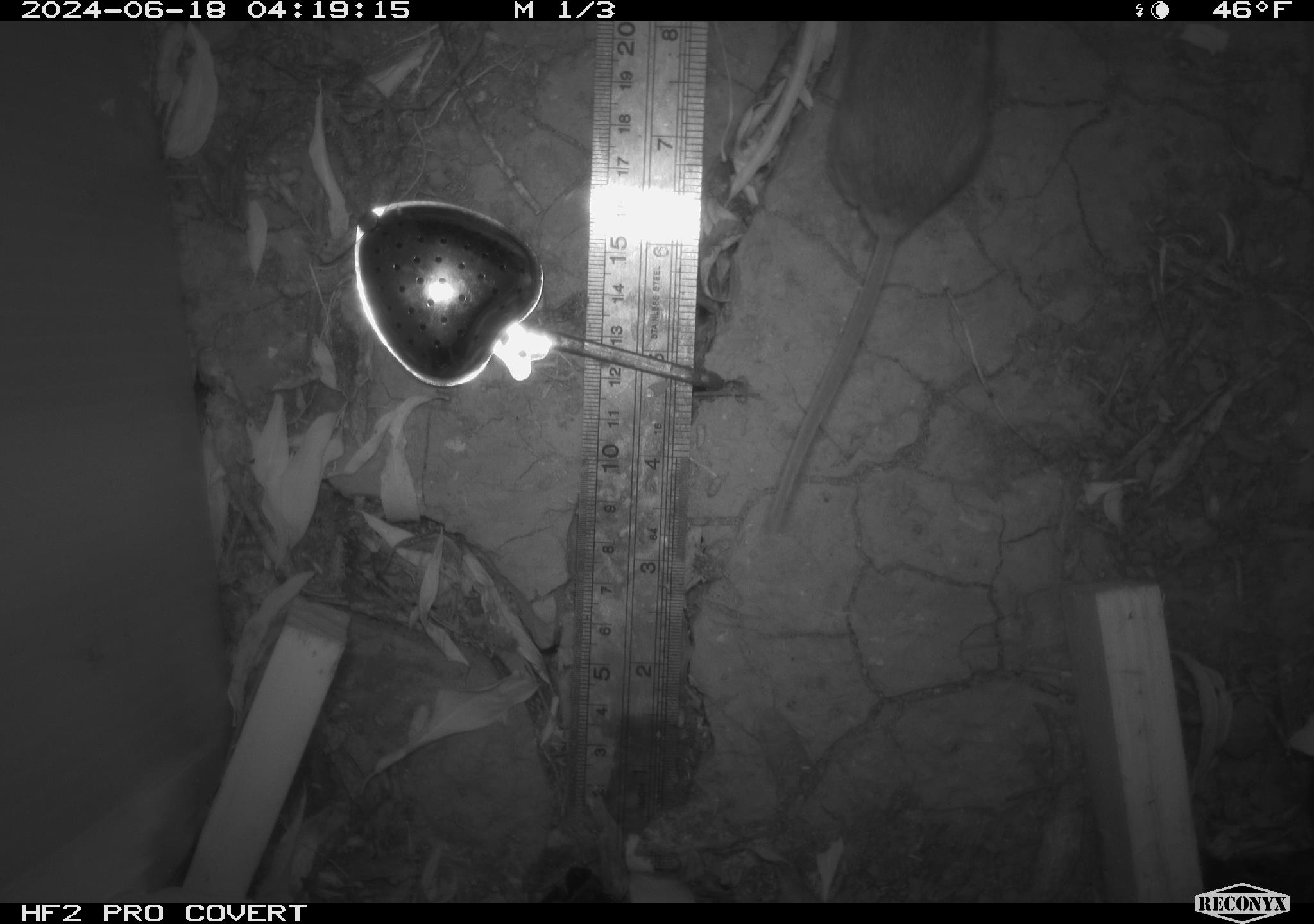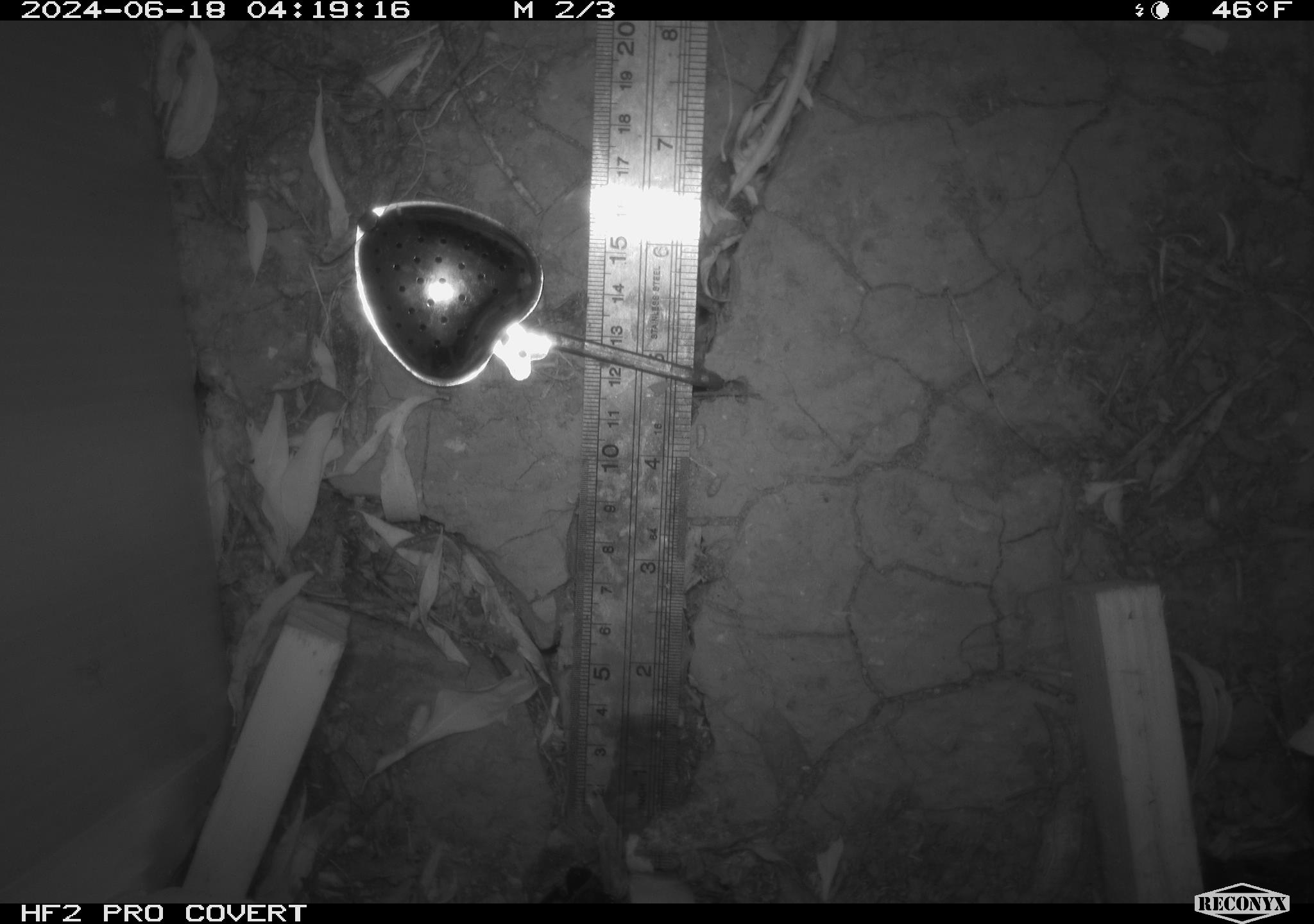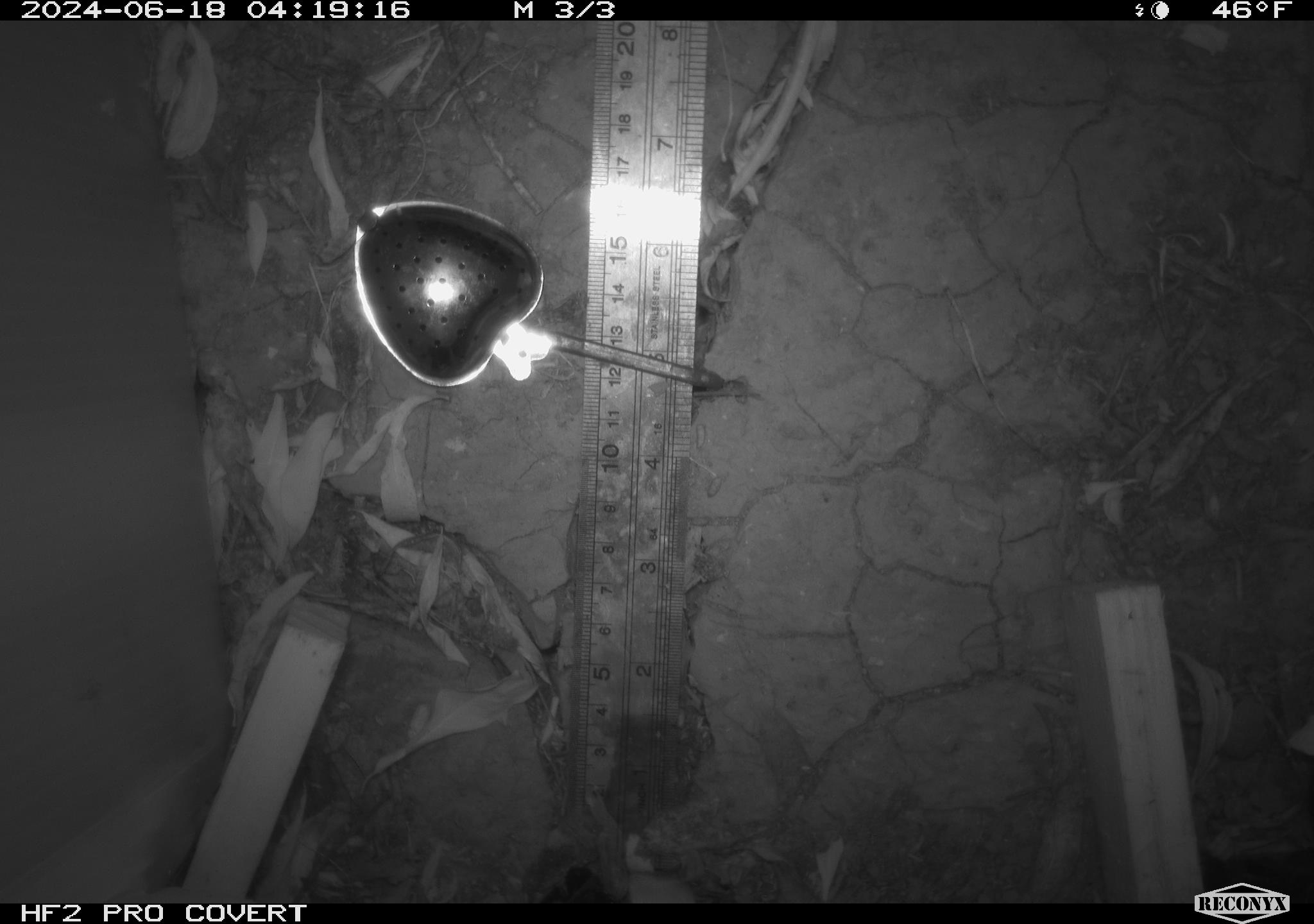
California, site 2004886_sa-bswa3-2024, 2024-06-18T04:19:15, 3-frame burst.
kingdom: Animalia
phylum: Chordata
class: Mammalia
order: Rodentia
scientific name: Rodentia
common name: mouse species